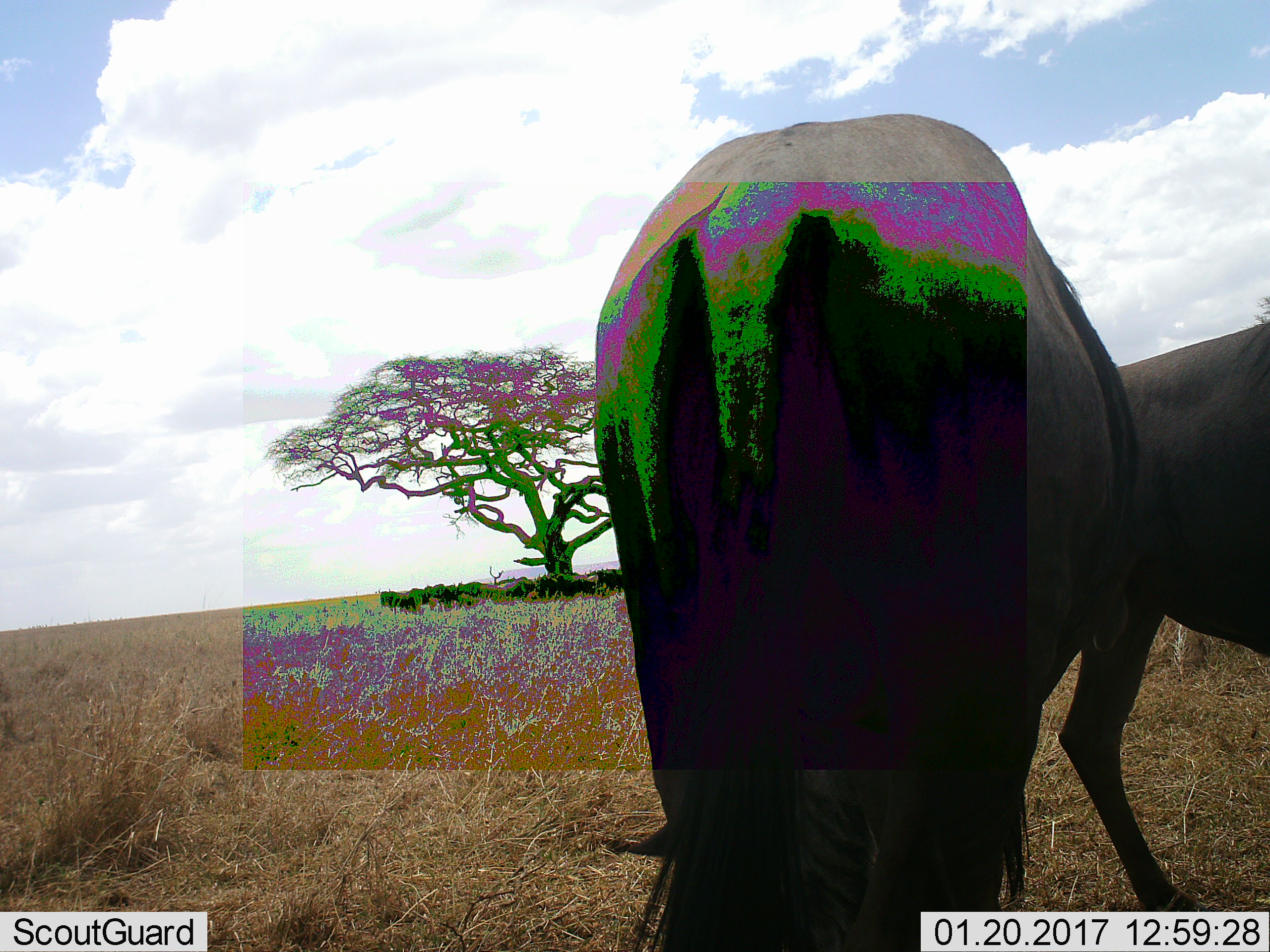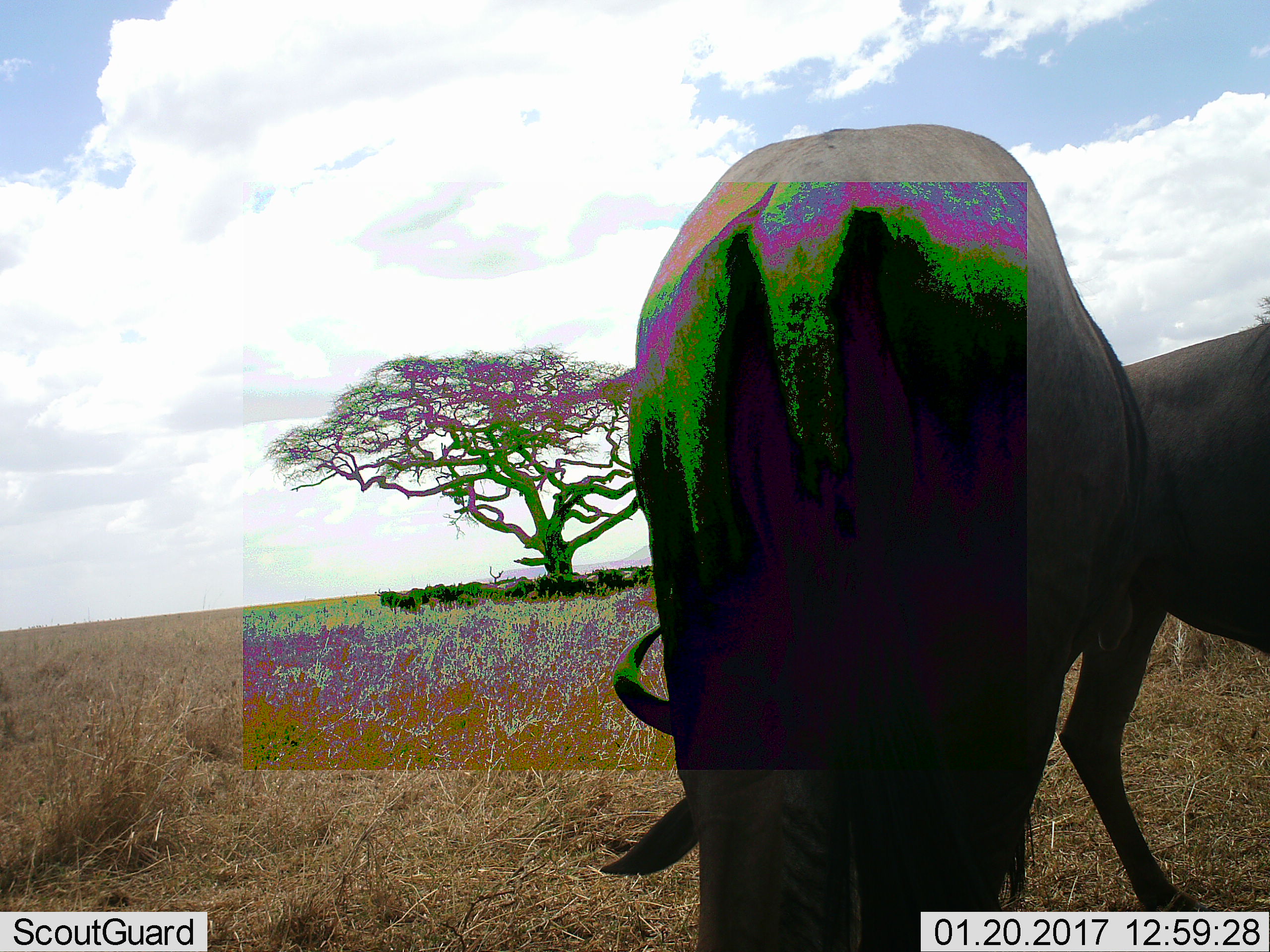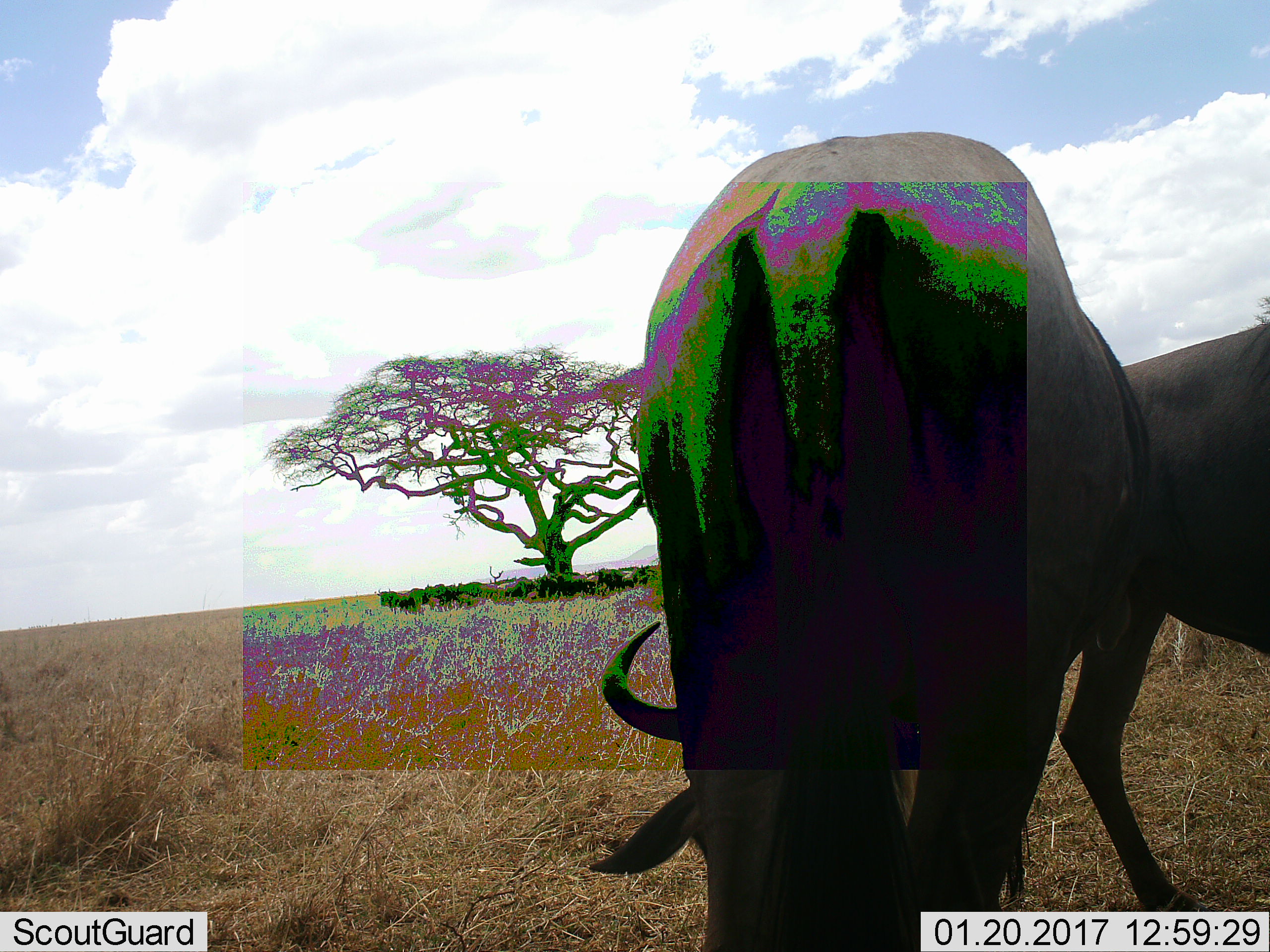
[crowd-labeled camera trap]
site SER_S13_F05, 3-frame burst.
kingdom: Animalia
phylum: Chordata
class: Mammalia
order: Artiodactyla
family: Bovidae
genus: Connochaetes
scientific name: Connochaetes taurinus taurinus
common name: blue wildebeest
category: wildebeestblue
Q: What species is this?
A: Wildebeestblue (blue wildebeest) (Connochaetes taurinus taurinus).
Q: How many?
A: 11-50.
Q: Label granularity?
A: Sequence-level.